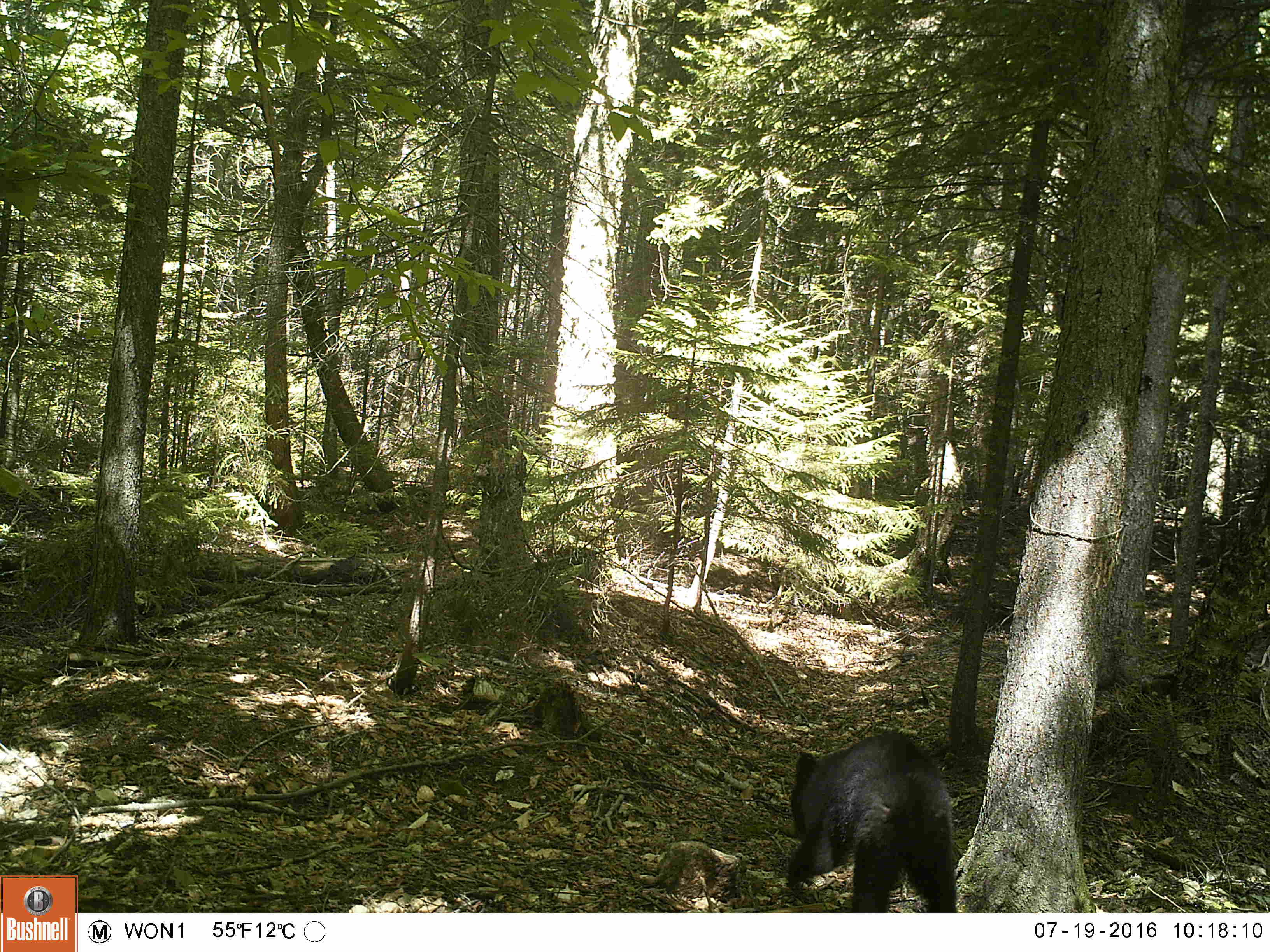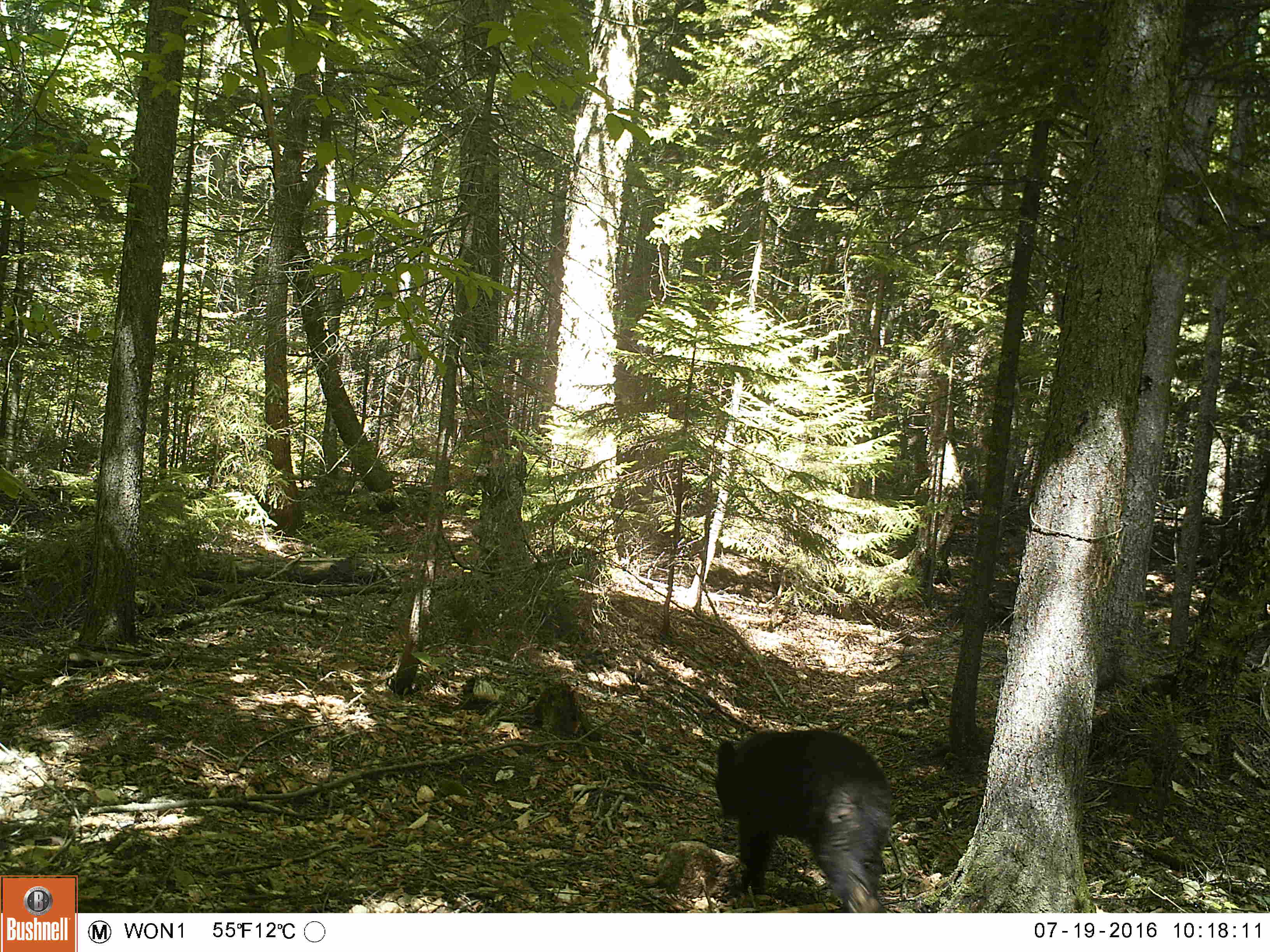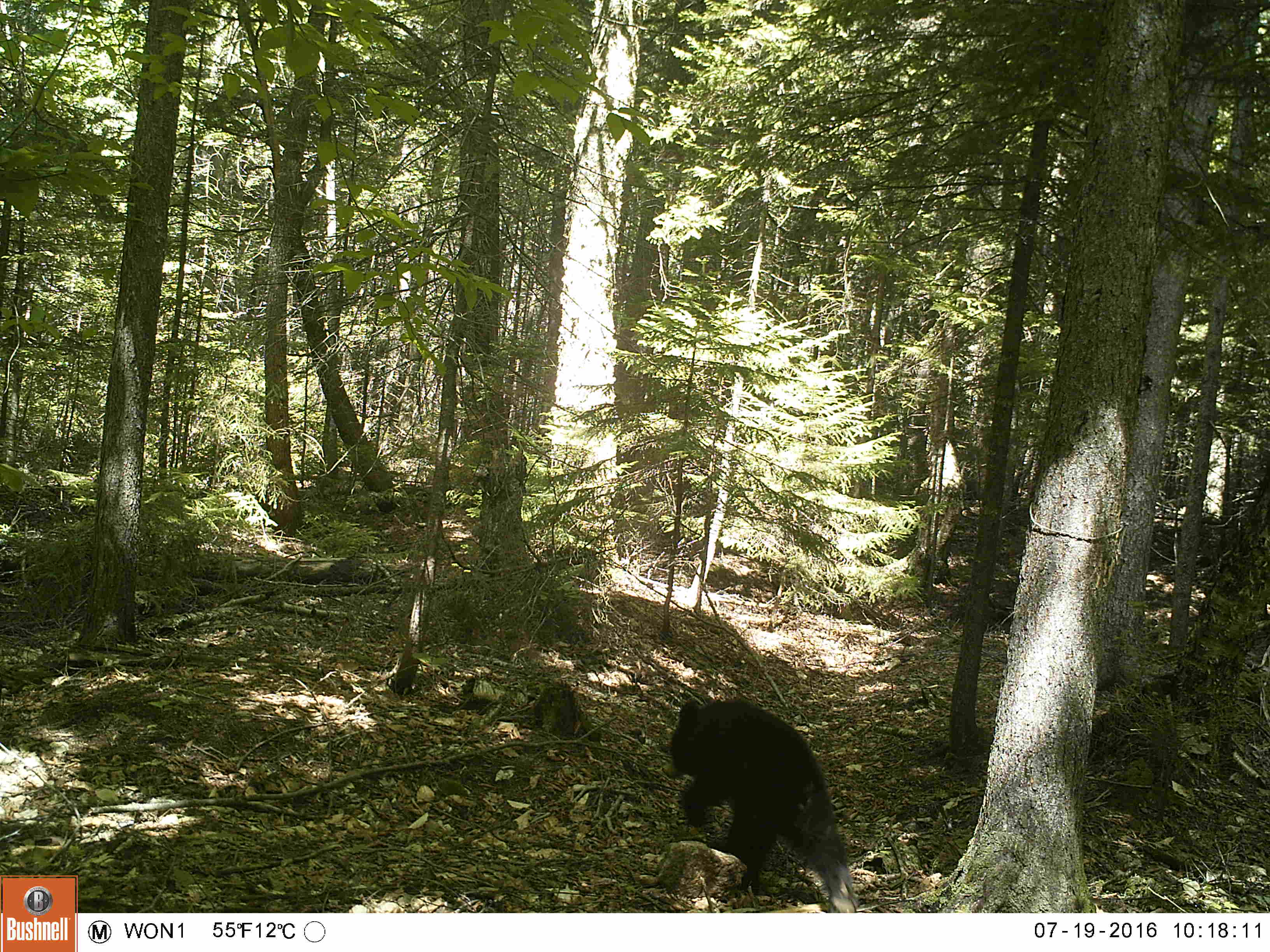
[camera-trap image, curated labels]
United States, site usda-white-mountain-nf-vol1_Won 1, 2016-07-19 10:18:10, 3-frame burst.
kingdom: Animalia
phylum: Chordata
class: Mammalia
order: Carnivora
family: Ursidae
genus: Ursus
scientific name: Ursus americanus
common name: black bear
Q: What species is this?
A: Black bear (Ursus americanus).